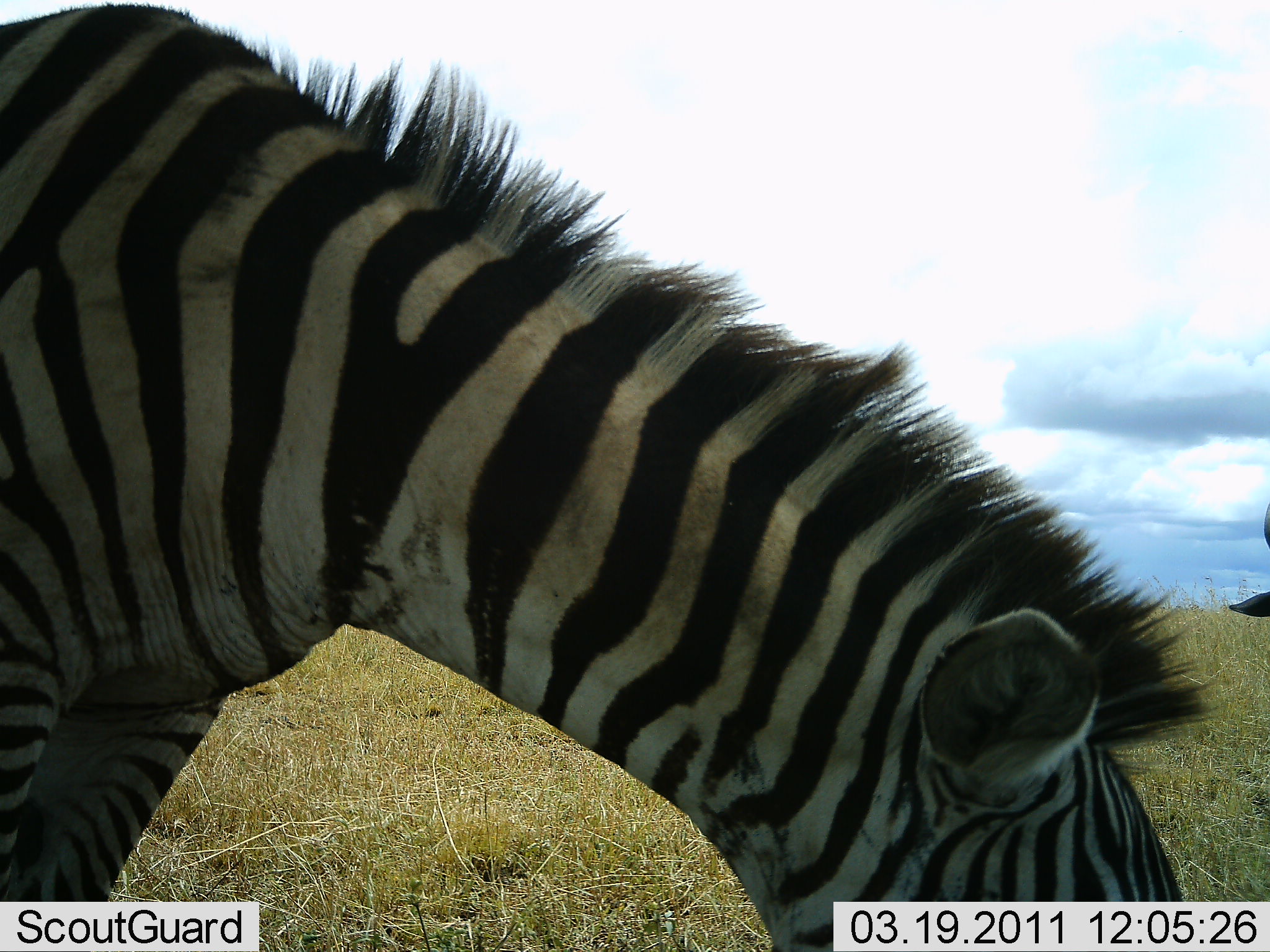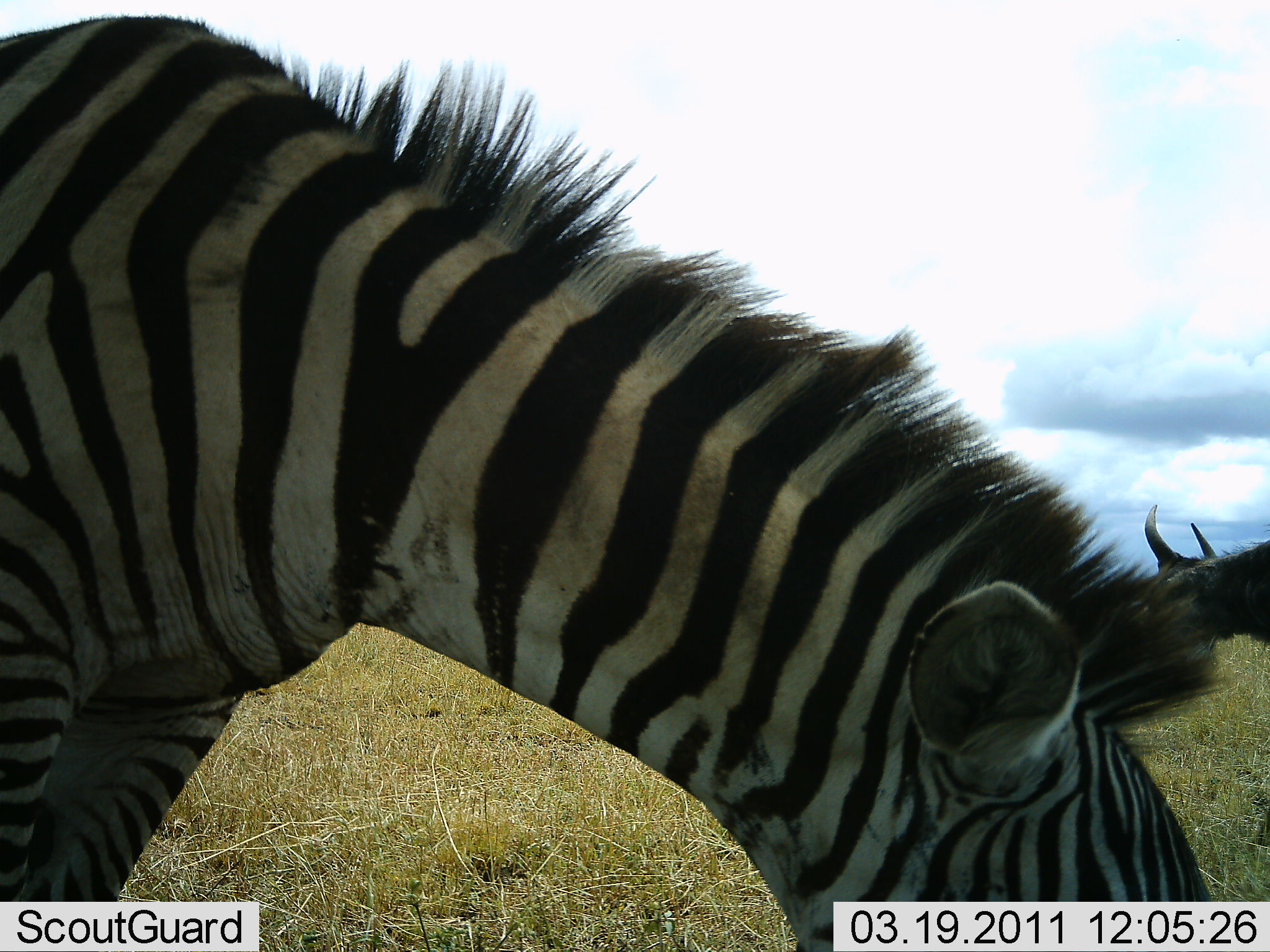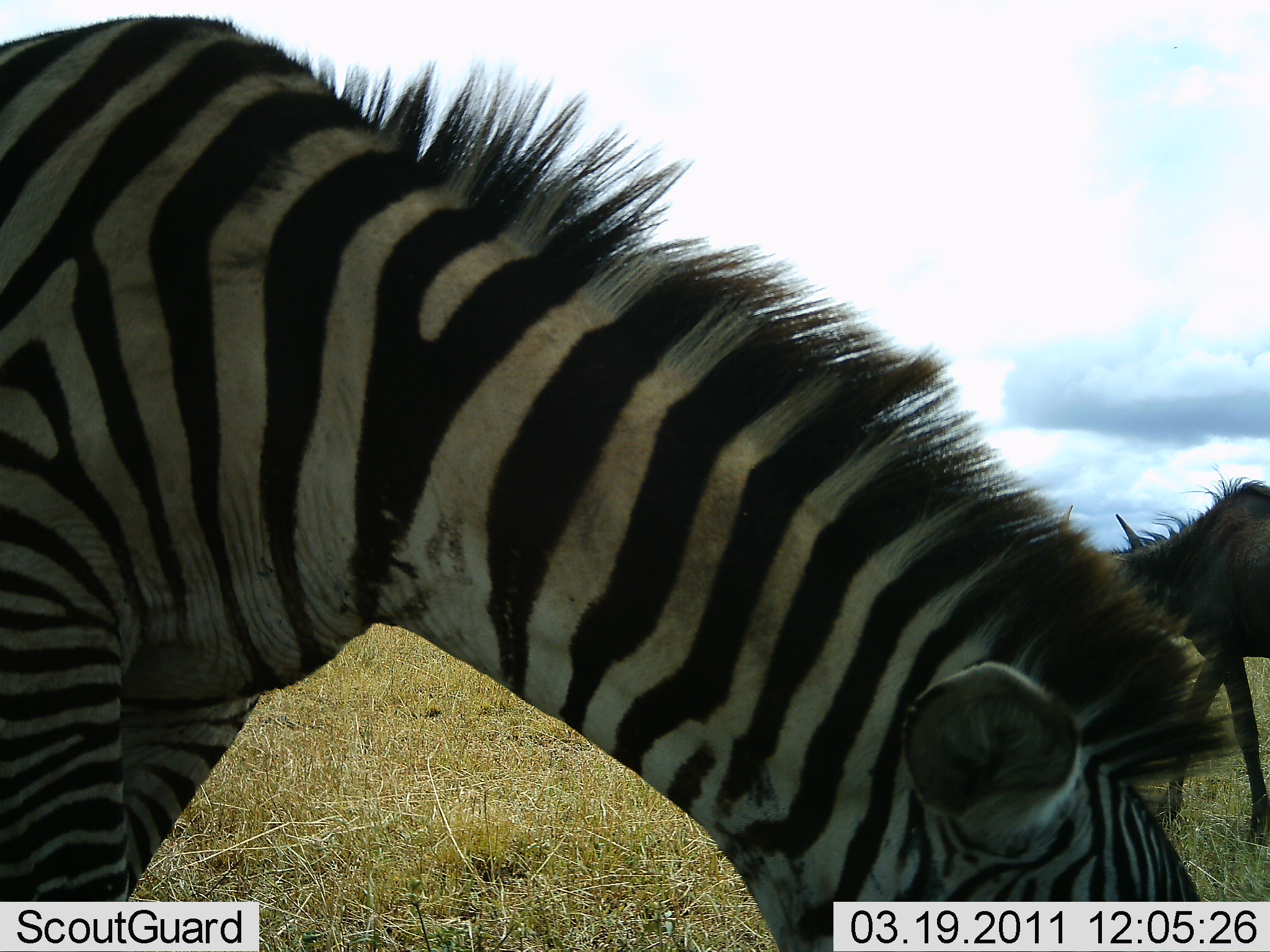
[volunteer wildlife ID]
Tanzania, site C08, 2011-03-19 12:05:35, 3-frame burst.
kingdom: Animalia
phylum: Chordata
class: Mammalia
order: Artiodactyla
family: Bovidae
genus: Connochaetes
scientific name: Connochaetes taurinus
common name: blue wildebeest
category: wildebeest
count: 1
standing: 8%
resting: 0%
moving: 92%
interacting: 0%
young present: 0%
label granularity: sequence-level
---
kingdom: Animalia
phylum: Chordata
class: Mammalia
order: Perissodactyla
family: Equidae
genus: Equus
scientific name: Equus quagga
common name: plains zebra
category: zebra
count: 1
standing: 8%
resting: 0%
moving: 0%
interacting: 0%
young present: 0%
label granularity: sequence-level